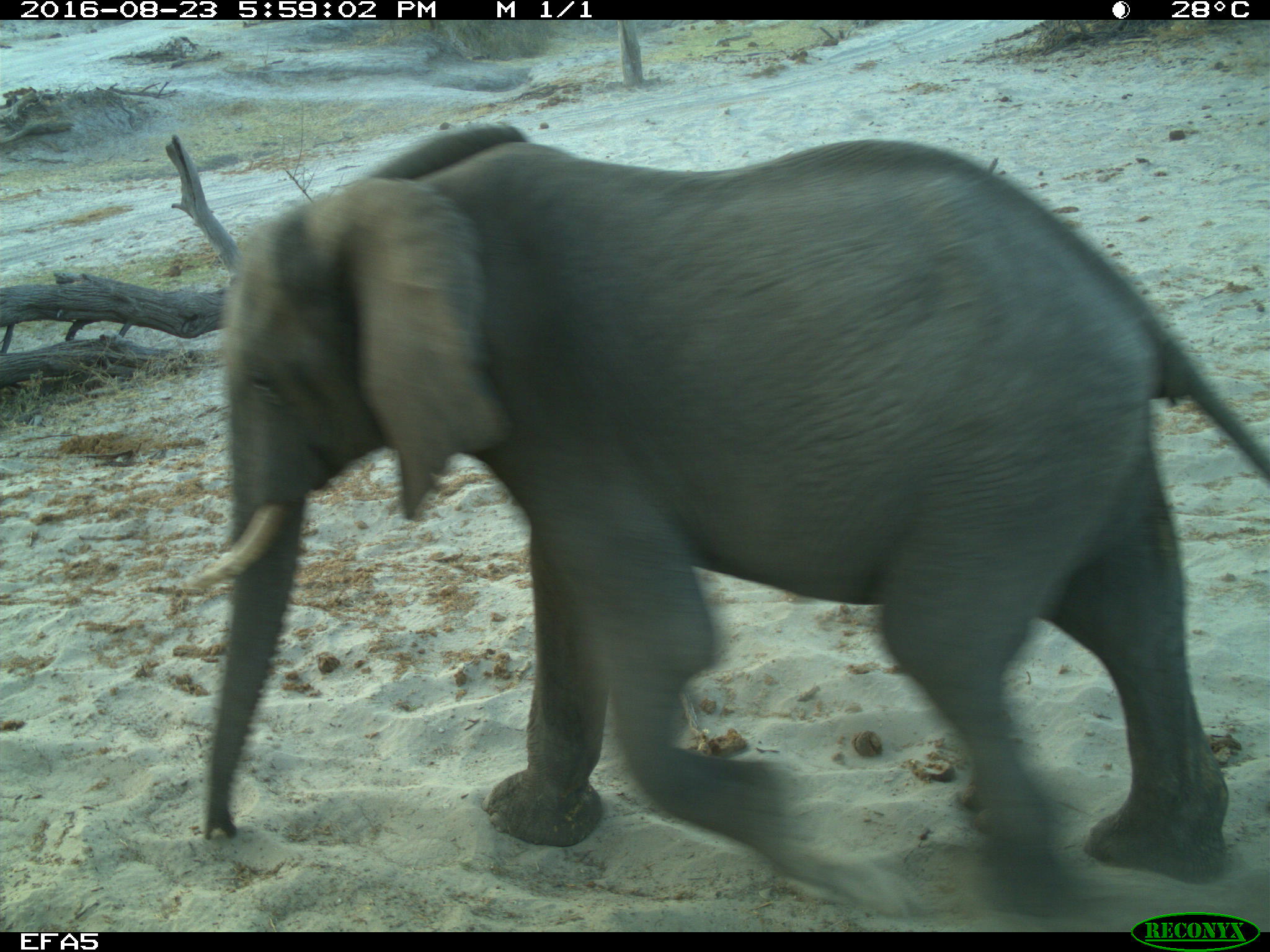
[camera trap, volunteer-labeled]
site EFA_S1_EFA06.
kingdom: Animalia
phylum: Chordata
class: Mammalia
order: Proboscidea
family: Elephantidae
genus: Loxodonta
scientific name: Loxodonta africana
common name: african bush elephant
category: elephant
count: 1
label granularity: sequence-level